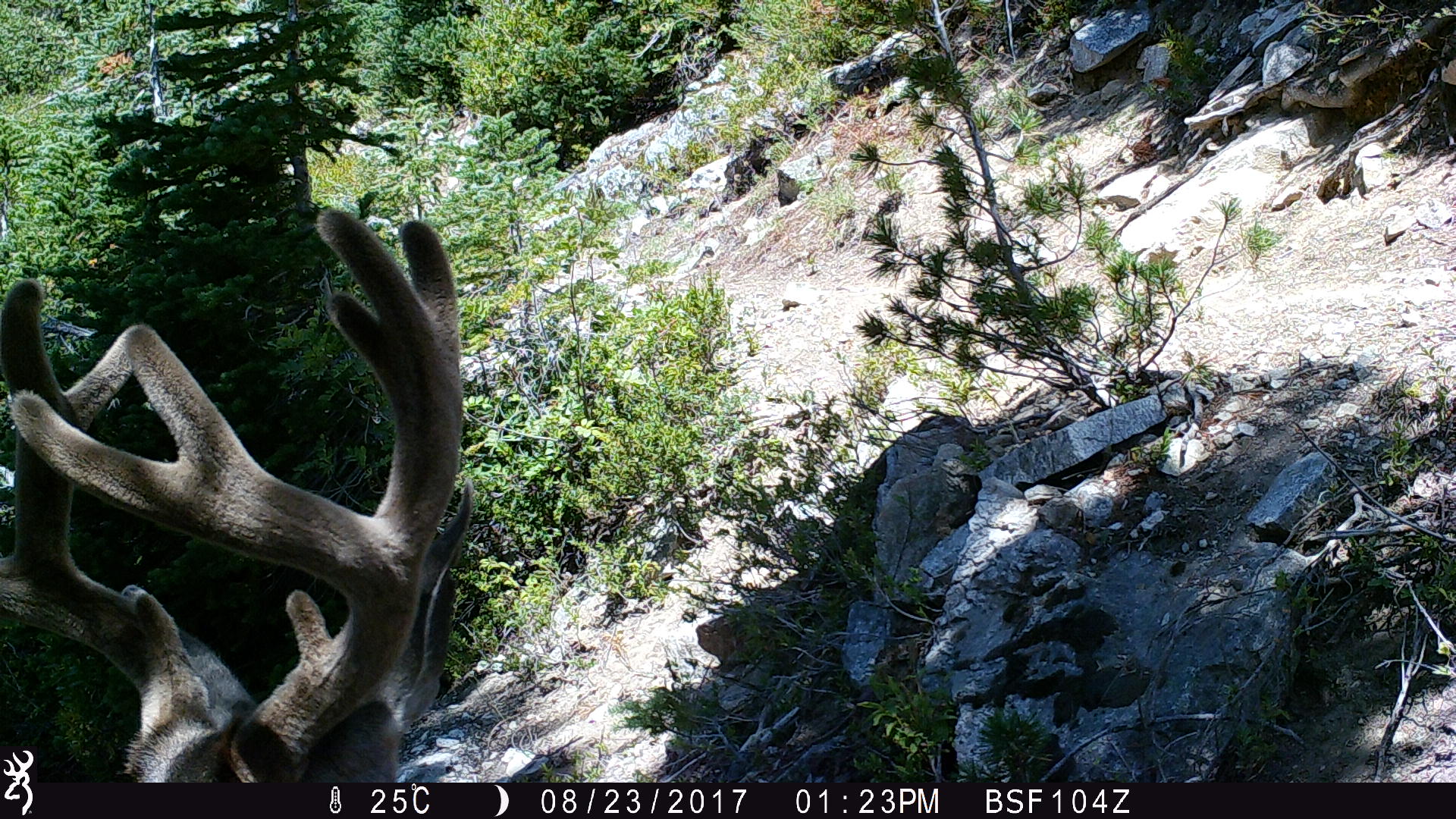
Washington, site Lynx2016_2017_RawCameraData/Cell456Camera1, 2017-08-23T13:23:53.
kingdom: Animalia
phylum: Chordata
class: Mammalia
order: Artiodactyla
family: Cervidae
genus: Odocoileus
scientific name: Odocoileus hemionus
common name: mule deer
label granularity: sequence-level